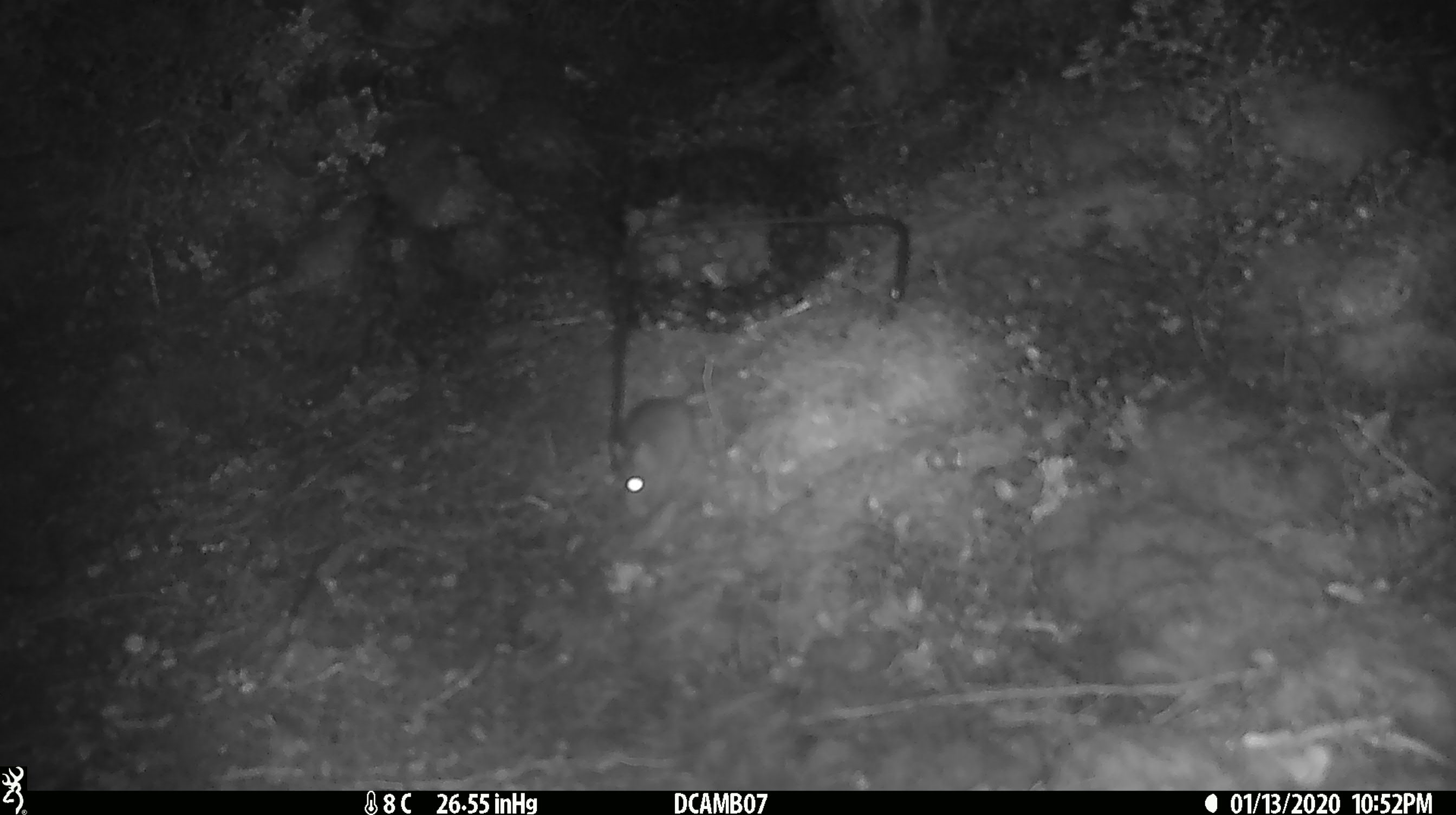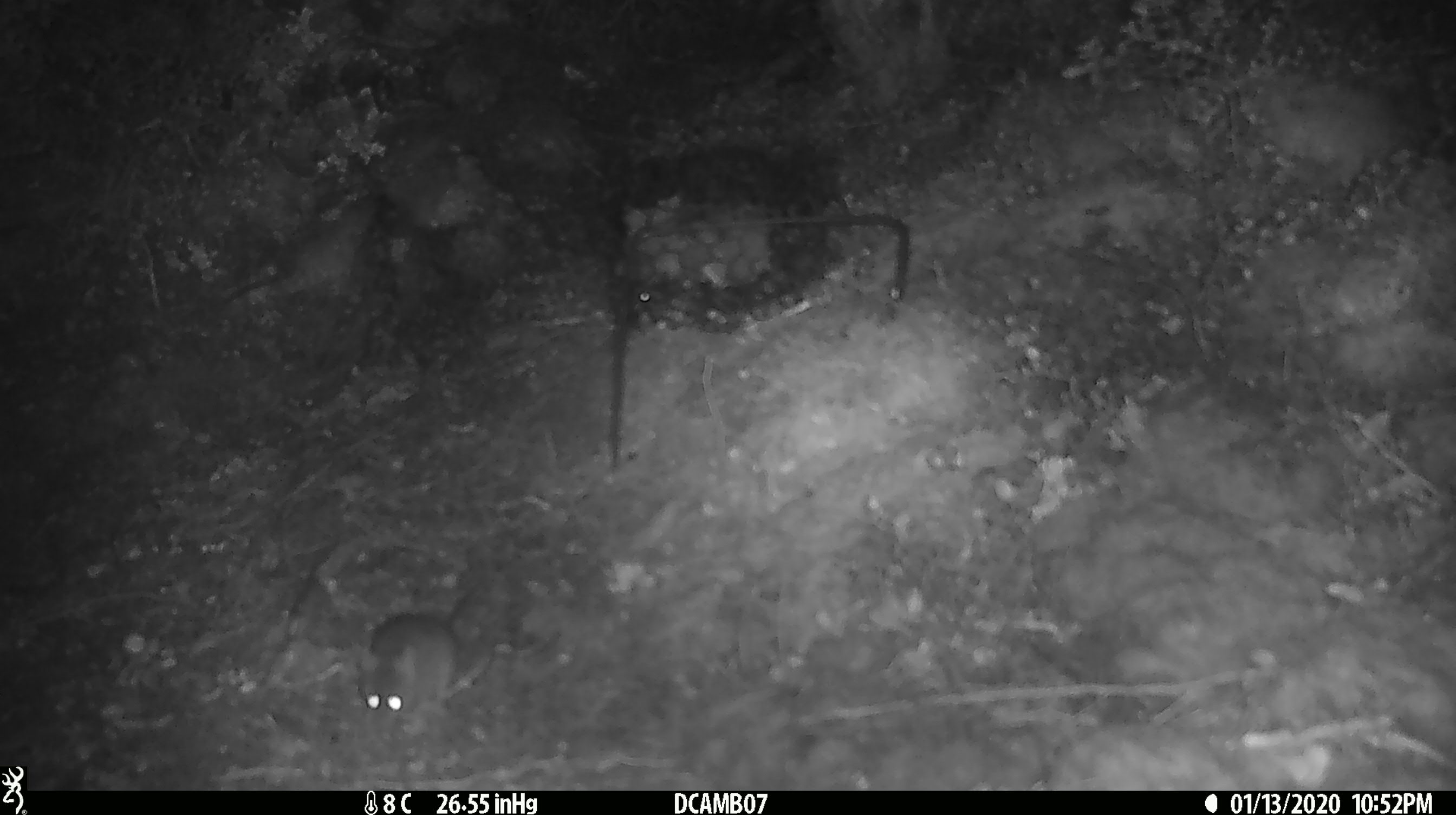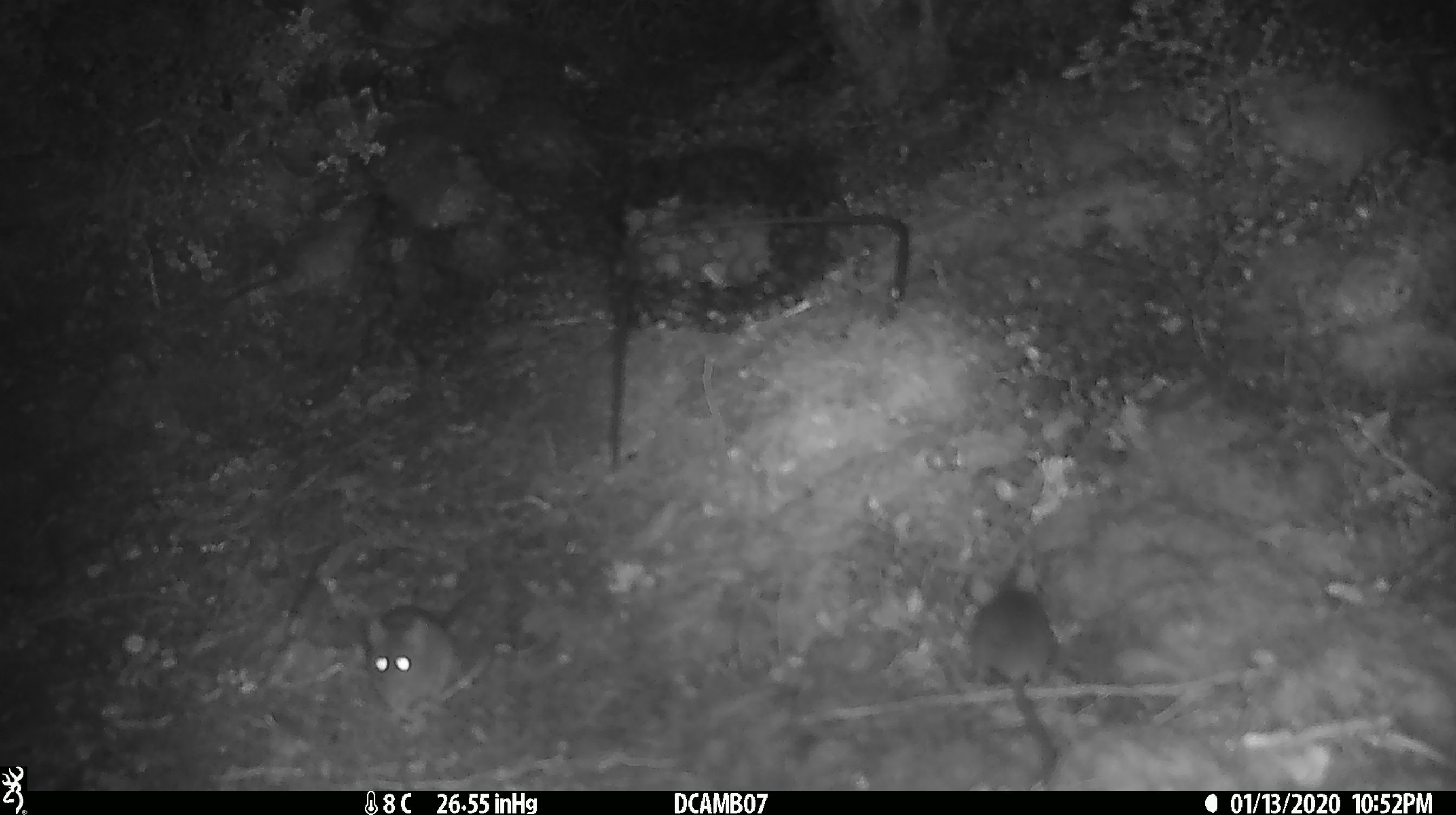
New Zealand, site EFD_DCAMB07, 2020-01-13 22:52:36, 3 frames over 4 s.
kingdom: Animalia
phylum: Chordata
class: Mammalia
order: Rodentia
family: Muridae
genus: Mus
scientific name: Mus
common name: mouse